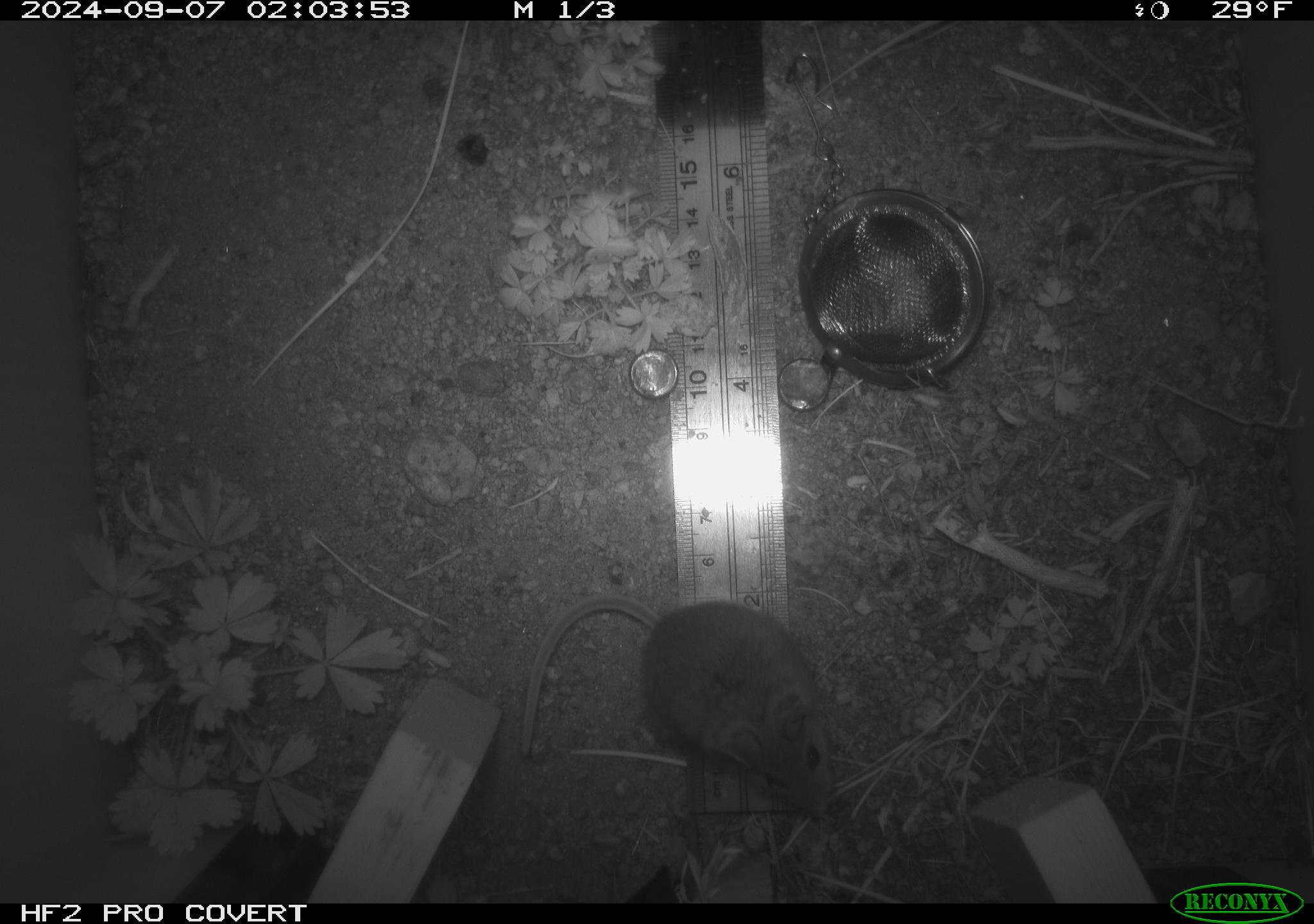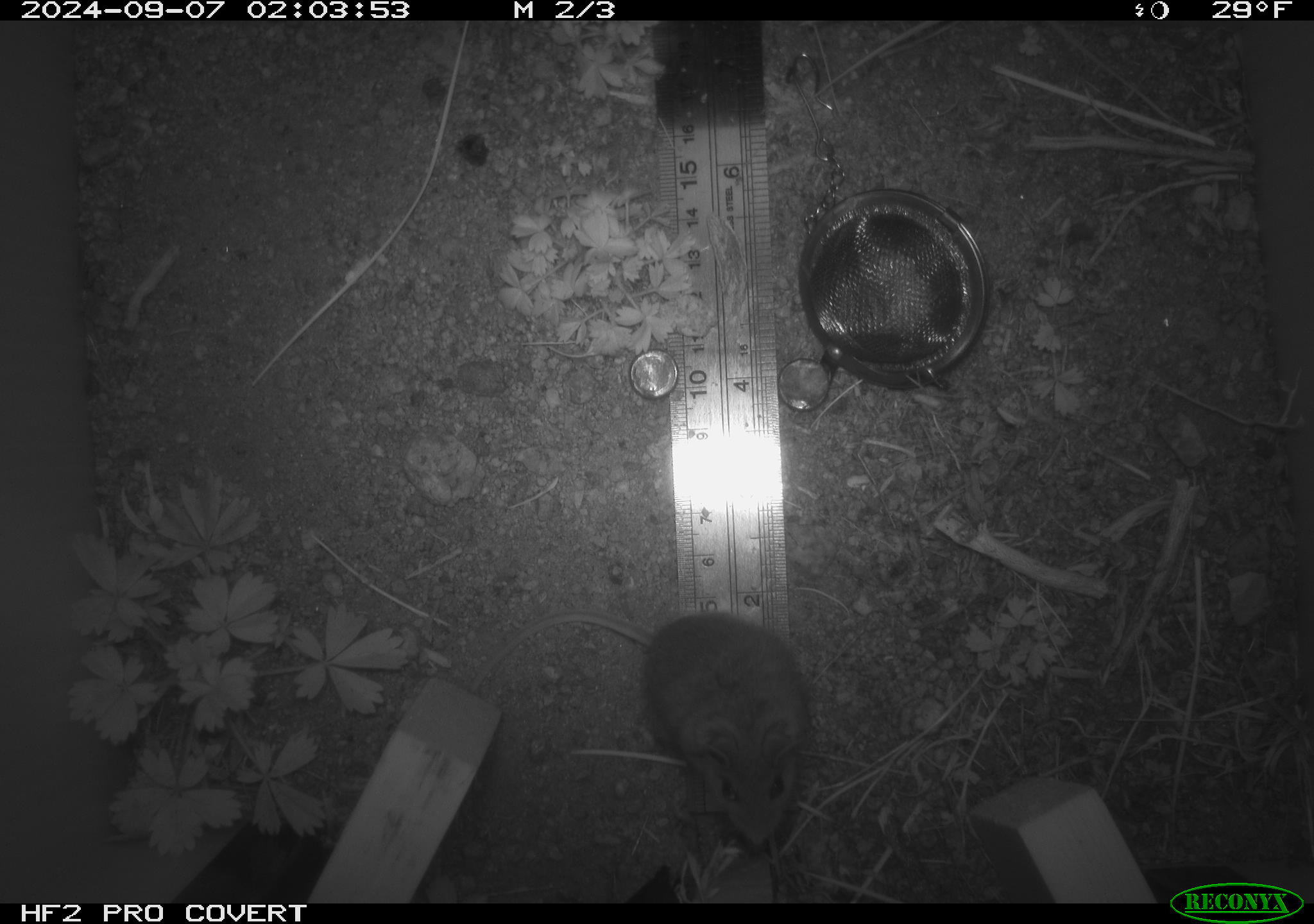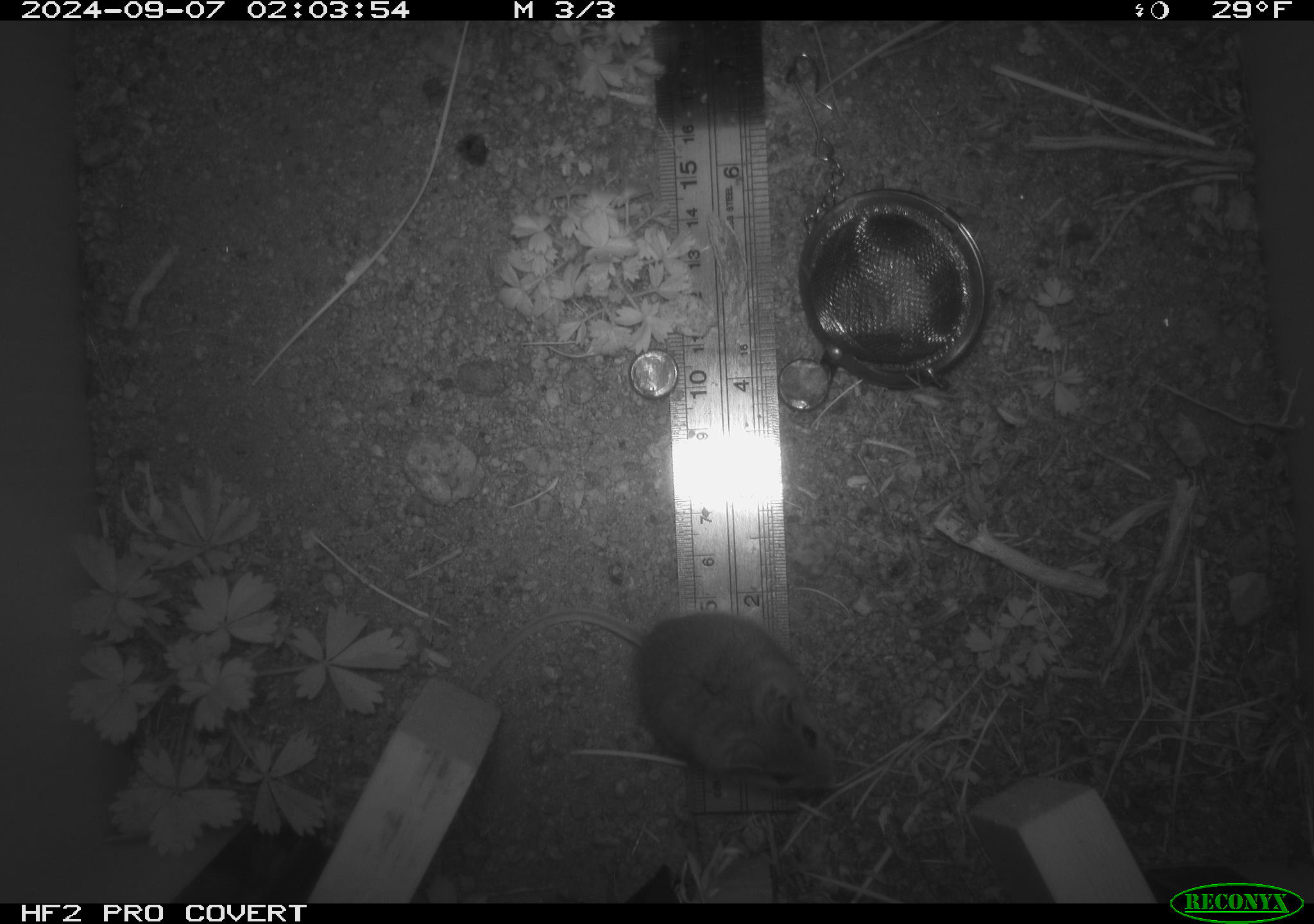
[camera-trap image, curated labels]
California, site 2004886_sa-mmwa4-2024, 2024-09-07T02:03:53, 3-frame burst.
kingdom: Animalia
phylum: Chordata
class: Mammalia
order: Rodentia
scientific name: Rodentia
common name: mouse species